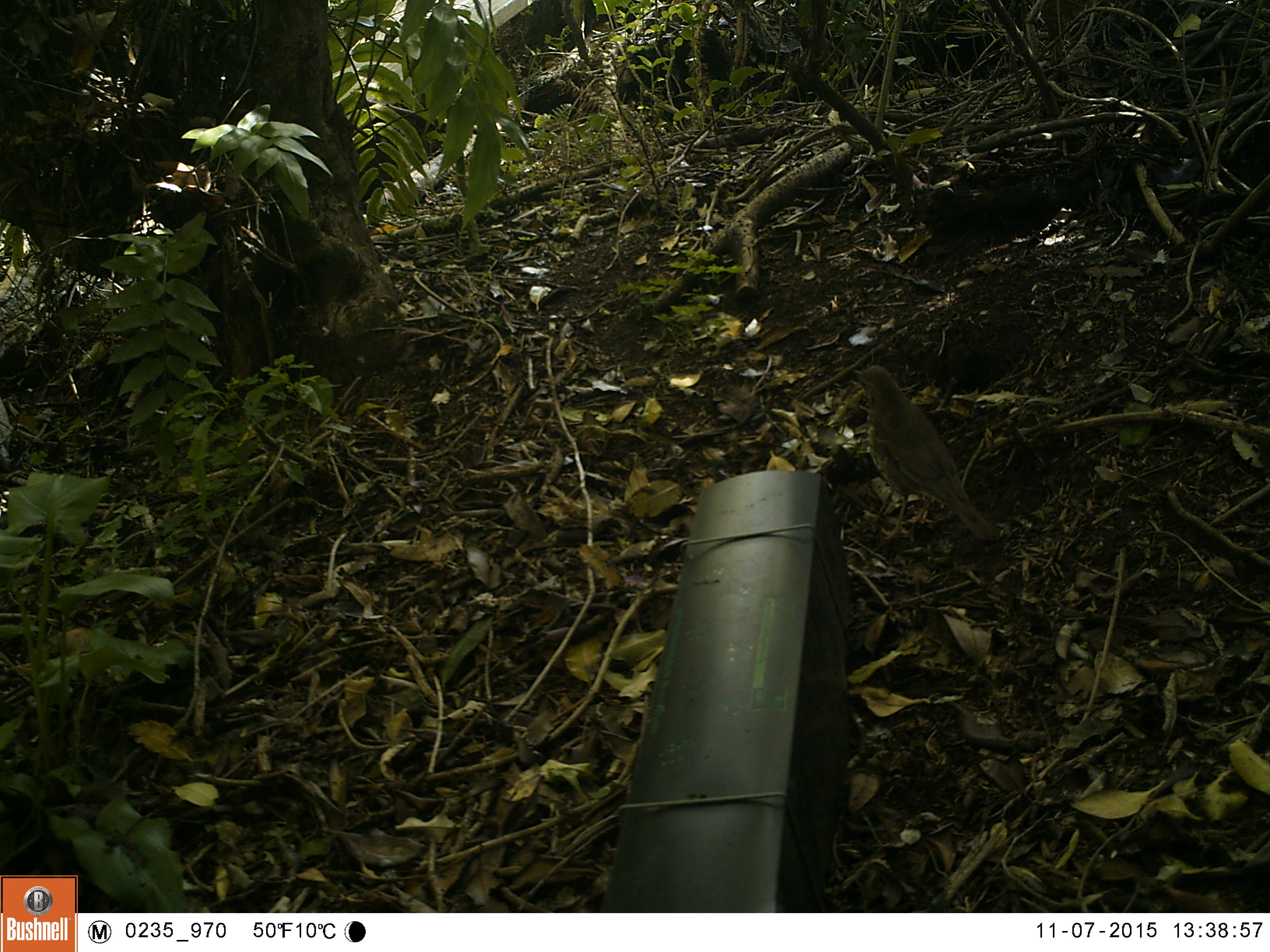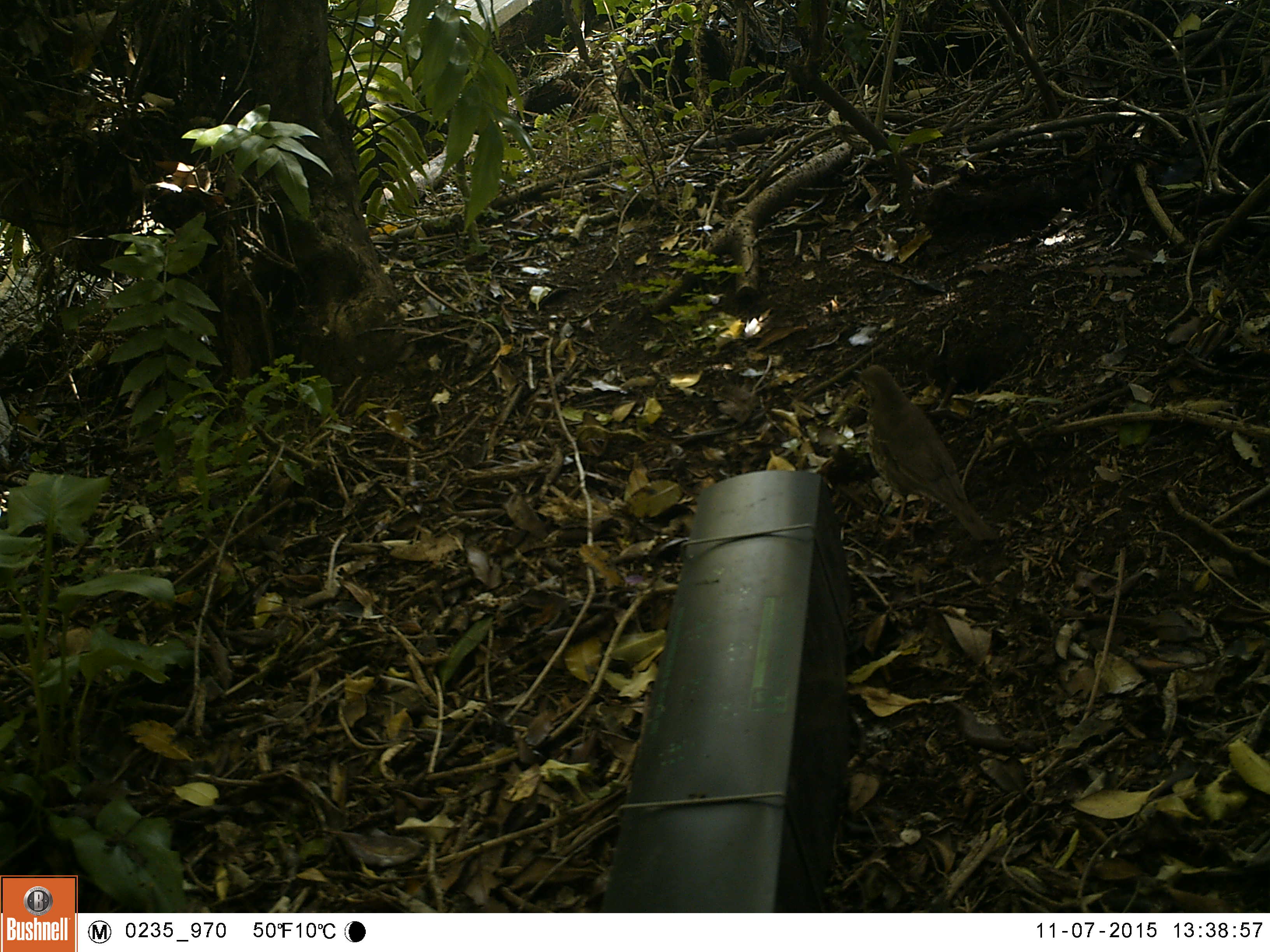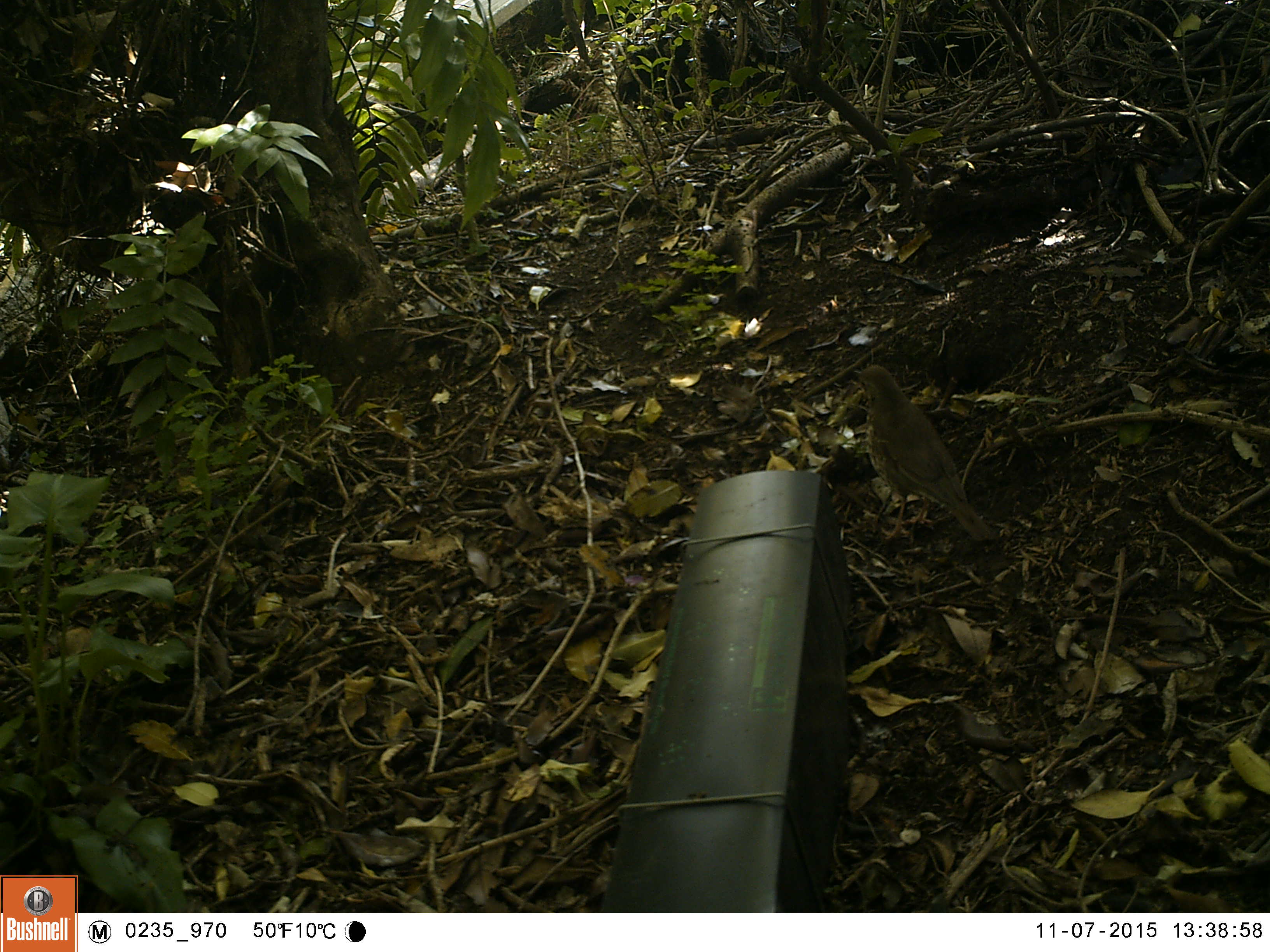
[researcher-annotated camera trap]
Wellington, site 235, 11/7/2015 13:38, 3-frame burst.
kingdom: Animalia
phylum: Chordata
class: Aves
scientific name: Aves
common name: bird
Bird (Aves).